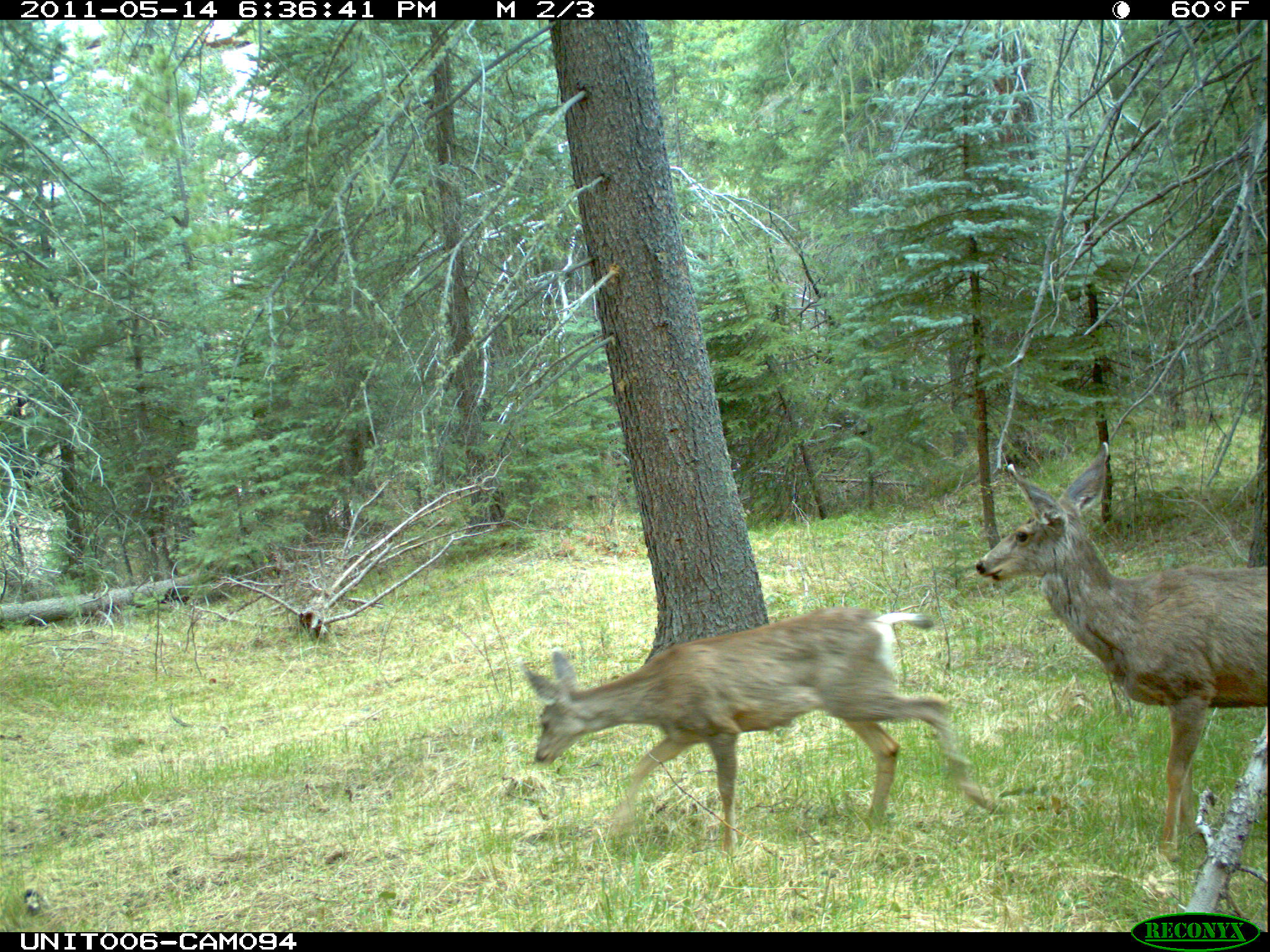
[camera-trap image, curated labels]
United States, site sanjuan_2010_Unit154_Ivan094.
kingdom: Animalia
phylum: Chordata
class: Mammalia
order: Artiodactyla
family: Cervidae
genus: Odocoileus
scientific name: Odocoileus hemionus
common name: mule deer